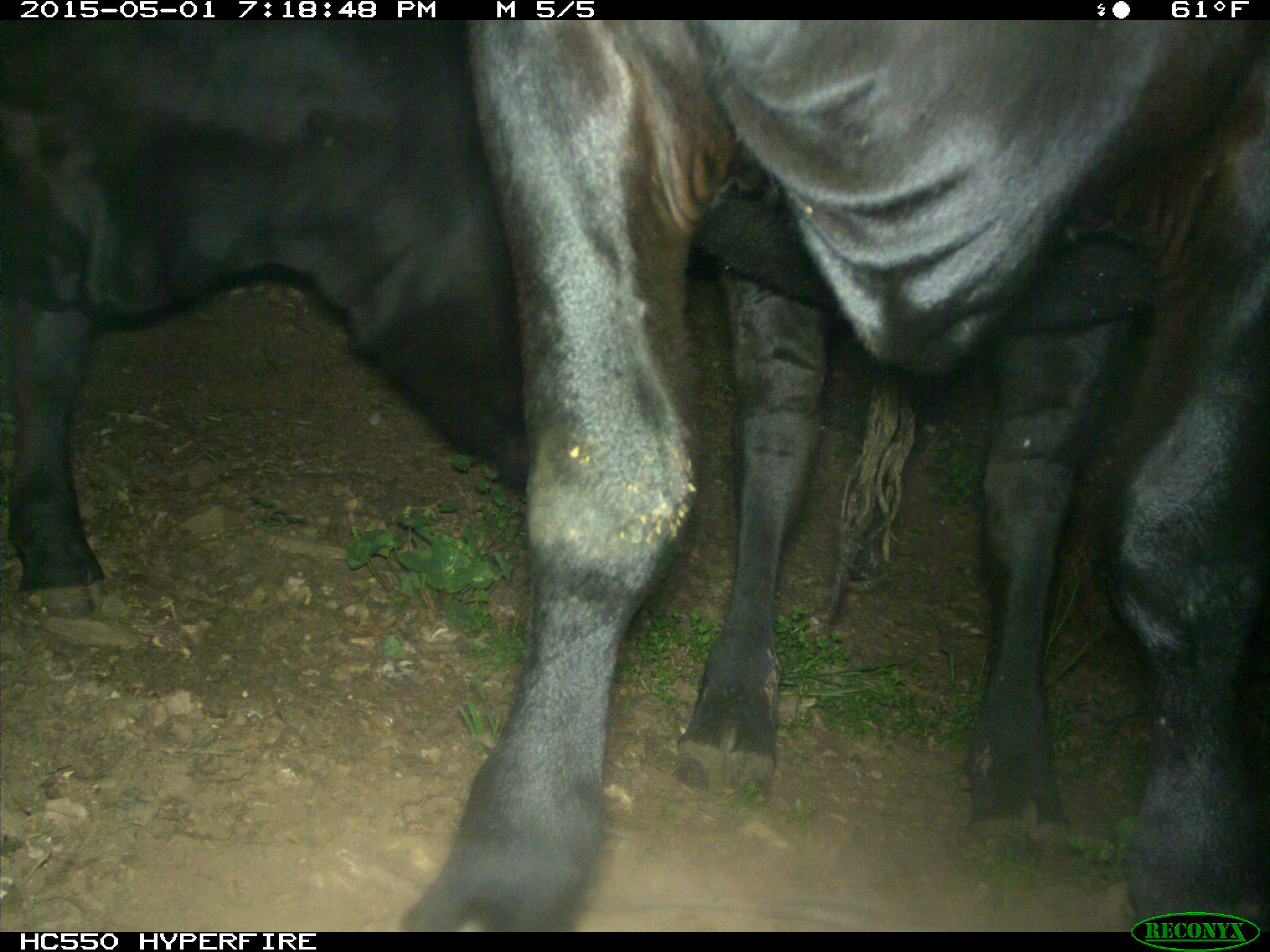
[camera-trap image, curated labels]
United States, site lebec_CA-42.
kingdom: Animalia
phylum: Chordata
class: Mammalia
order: Artiodactyla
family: Bovidae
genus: Bos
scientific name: Bos taurus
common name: domestic cow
Bos taurus (domestic cow).